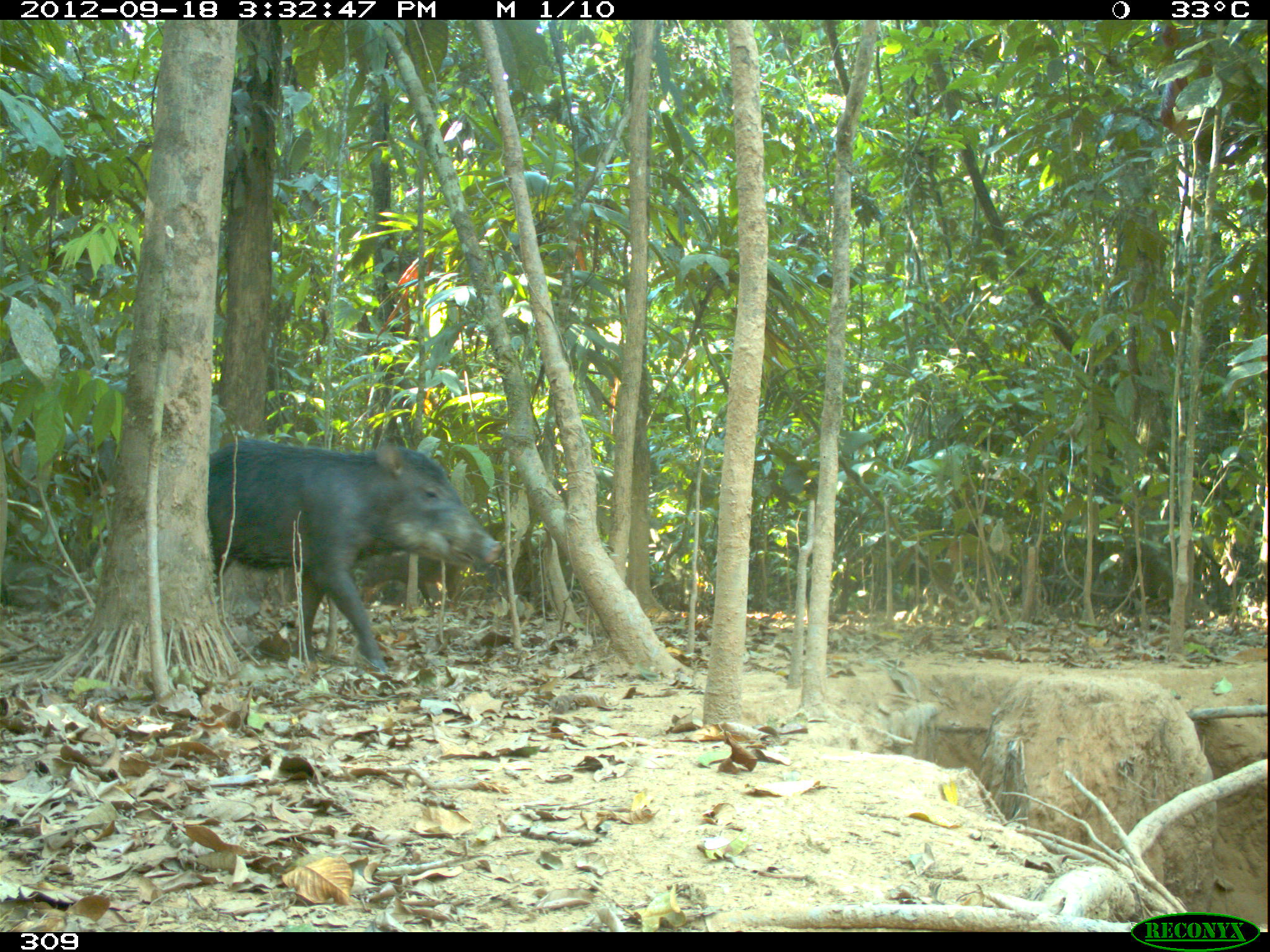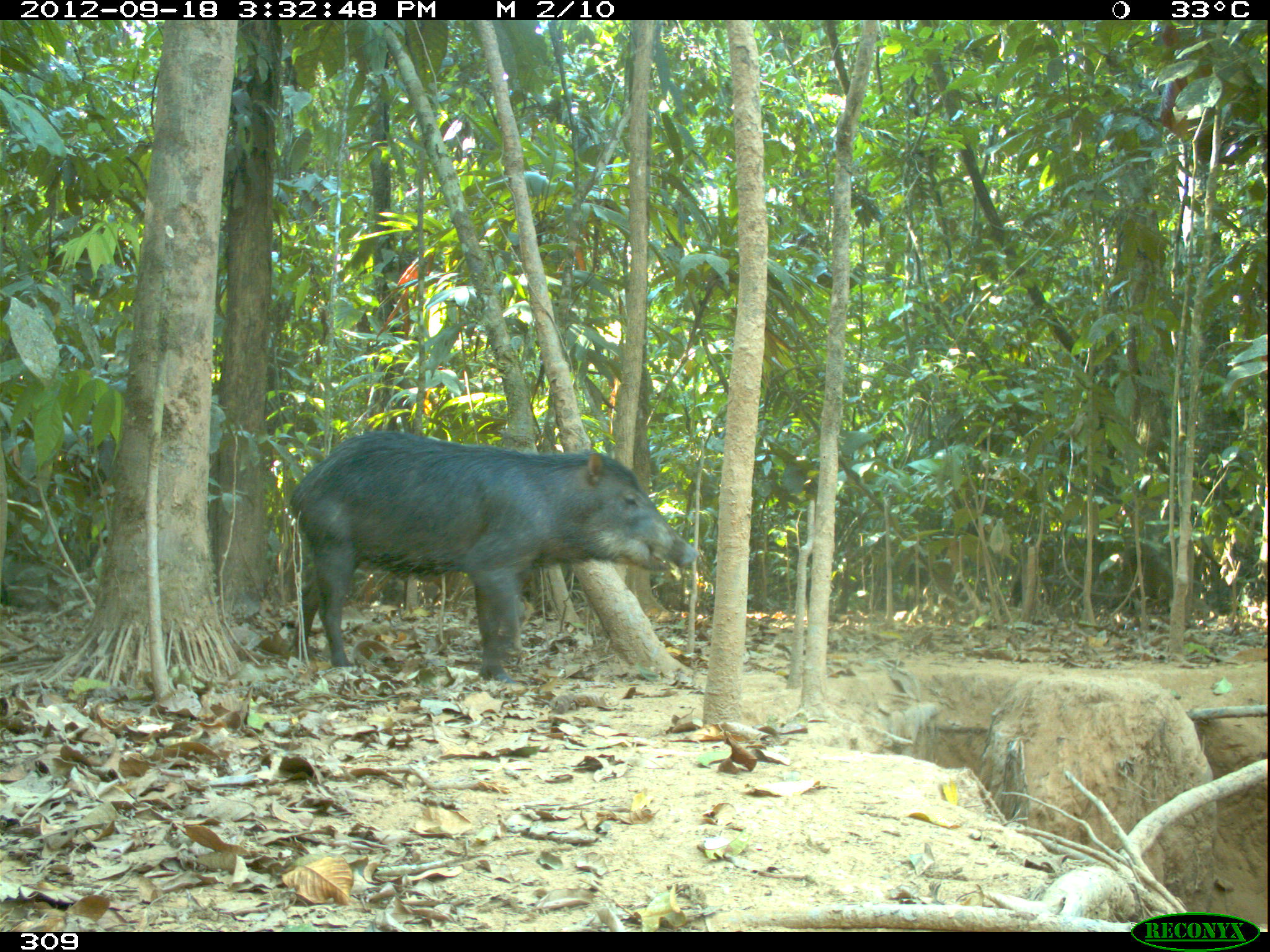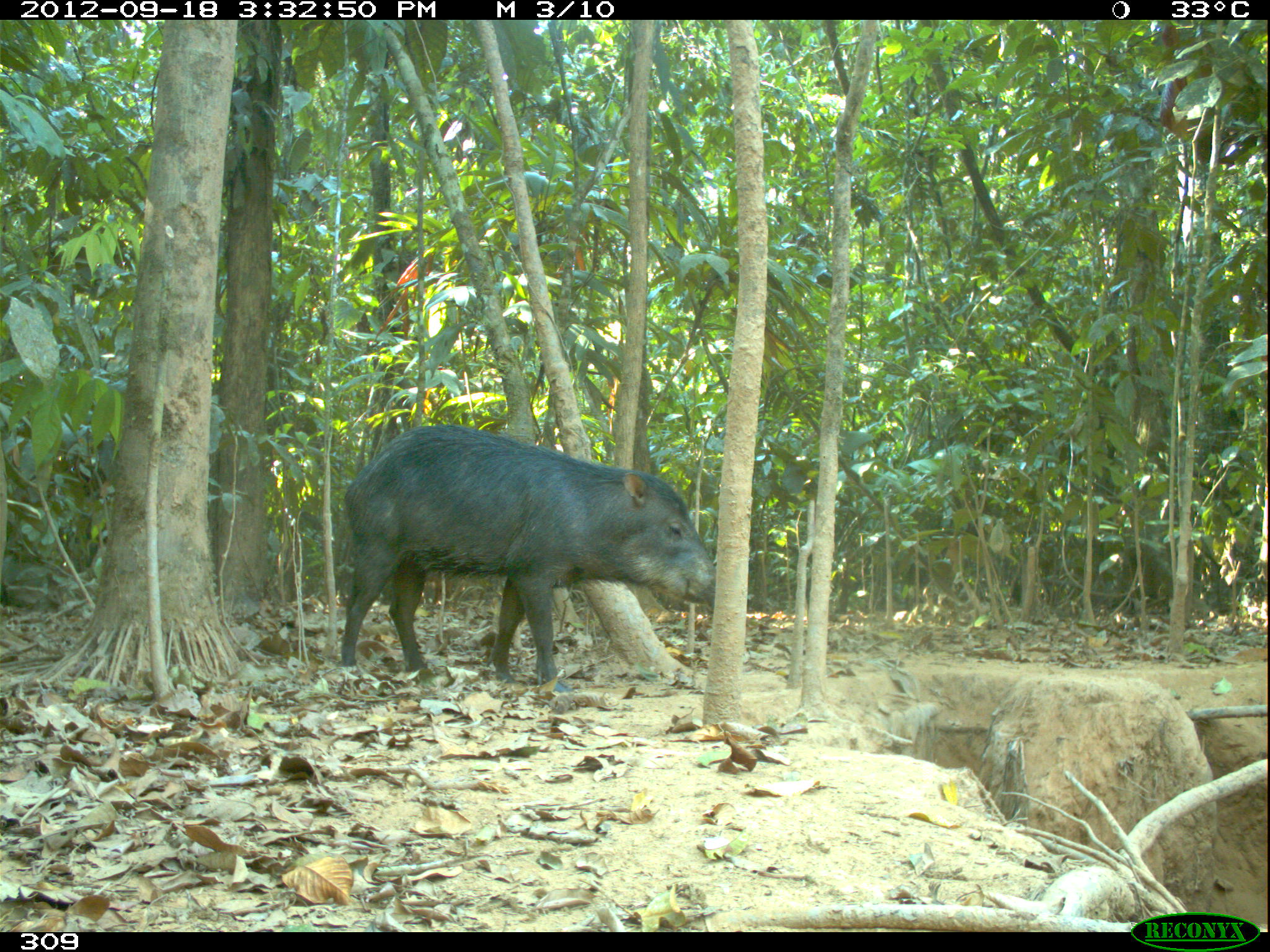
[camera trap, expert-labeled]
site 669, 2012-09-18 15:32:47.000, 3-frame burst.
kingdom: Animalia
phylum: Chordata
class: Mammalia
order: Artiodactyla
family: Tayassuidae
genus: Tayassu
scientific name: Tayassu pecari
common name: white-lipped peccary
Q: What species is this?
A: Tayassu pecari (white-lipped peccary).